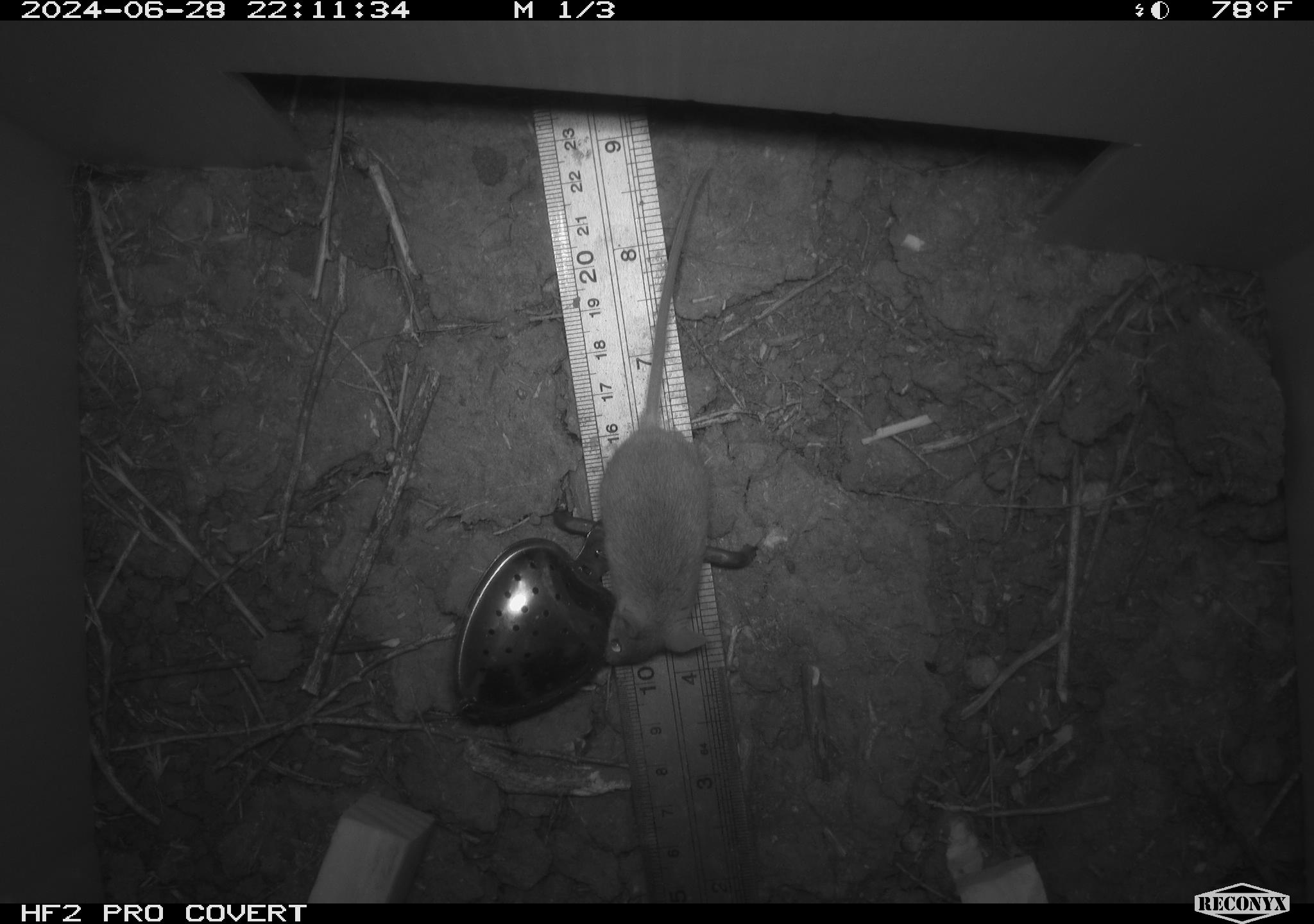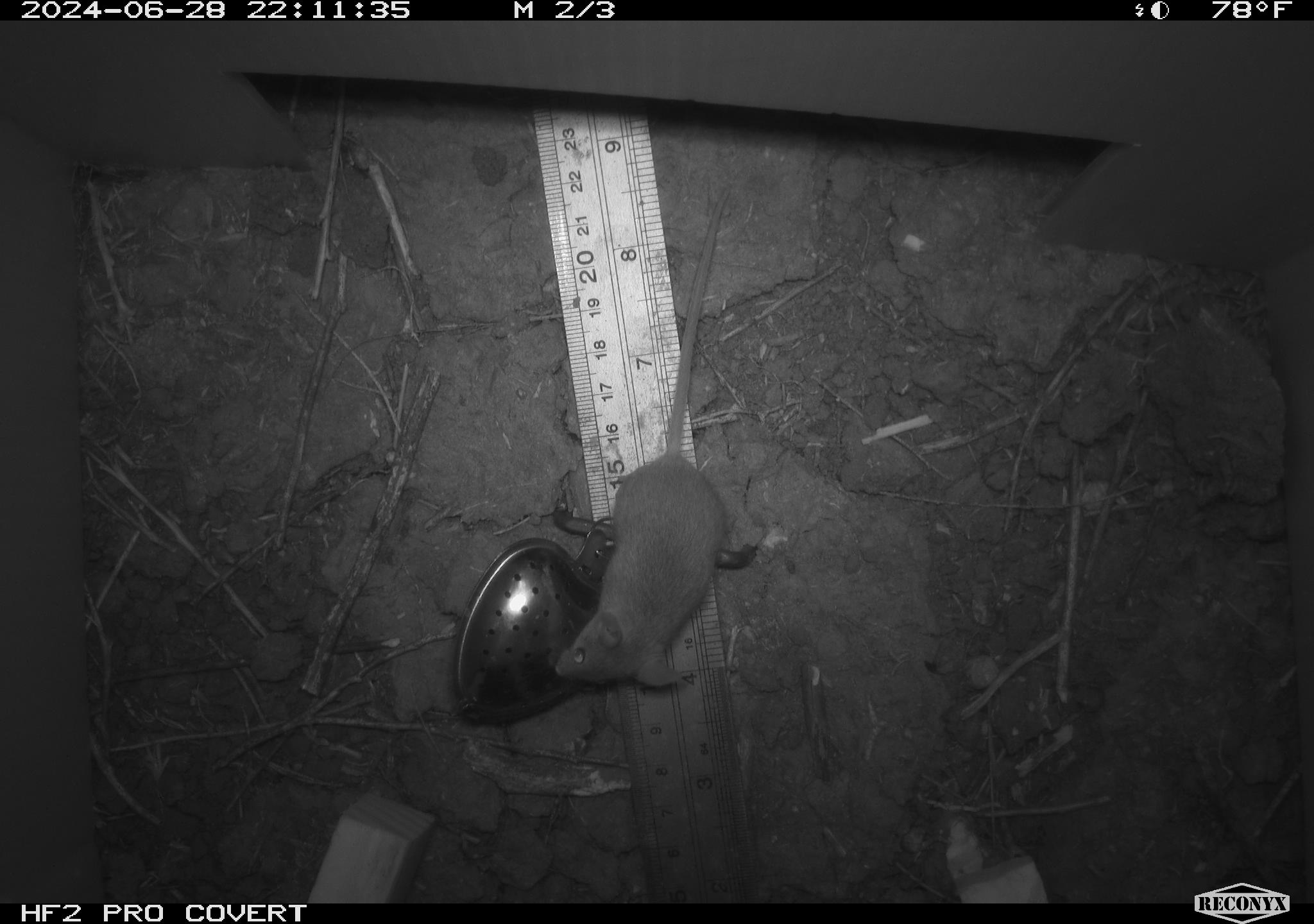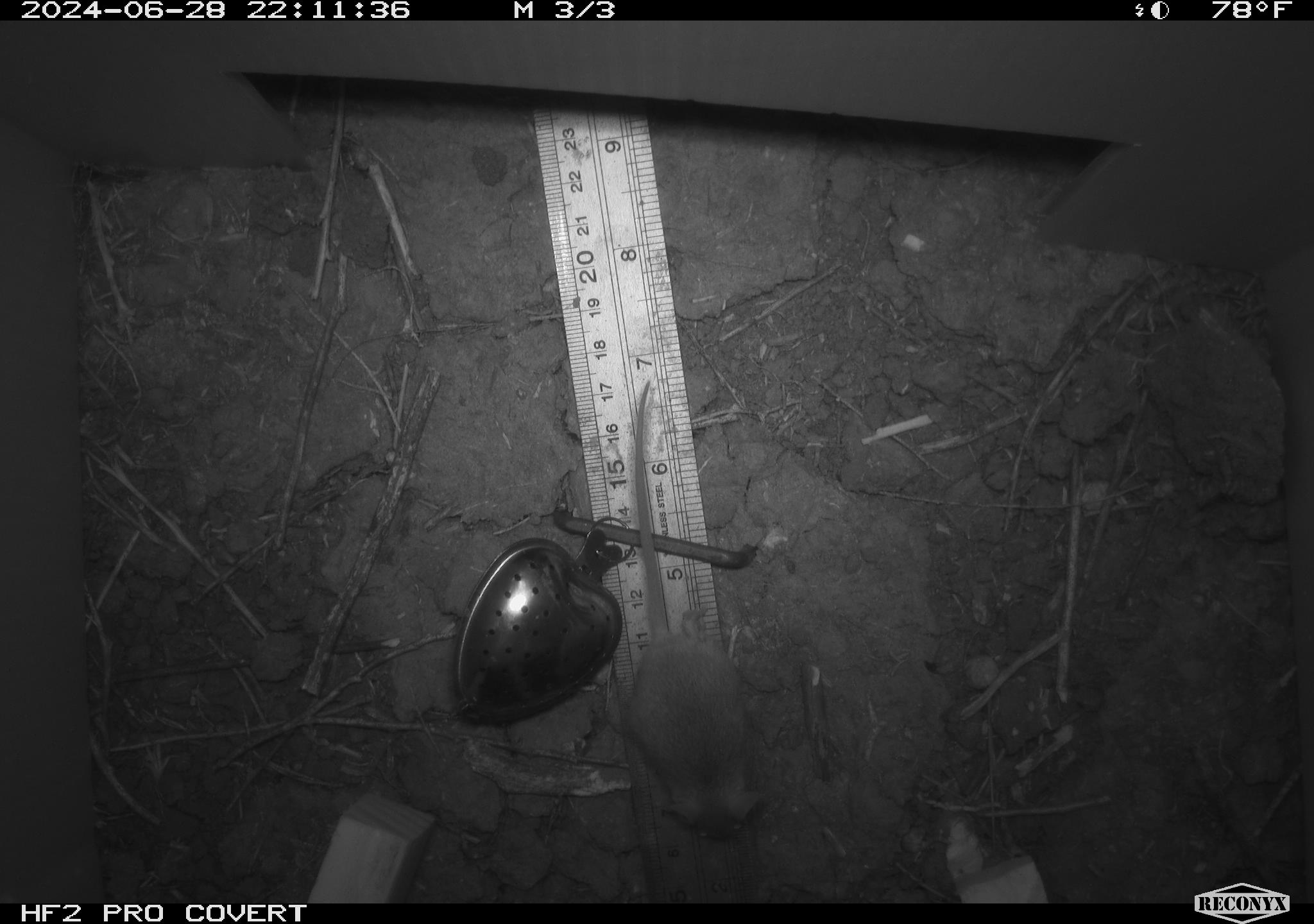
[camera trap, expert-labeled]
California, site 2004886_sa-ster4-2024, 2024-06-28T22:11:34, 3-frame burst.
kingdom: Animalia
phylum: Chordata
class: Mammalia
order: Rodentia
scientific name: Rodentia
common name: mouse species